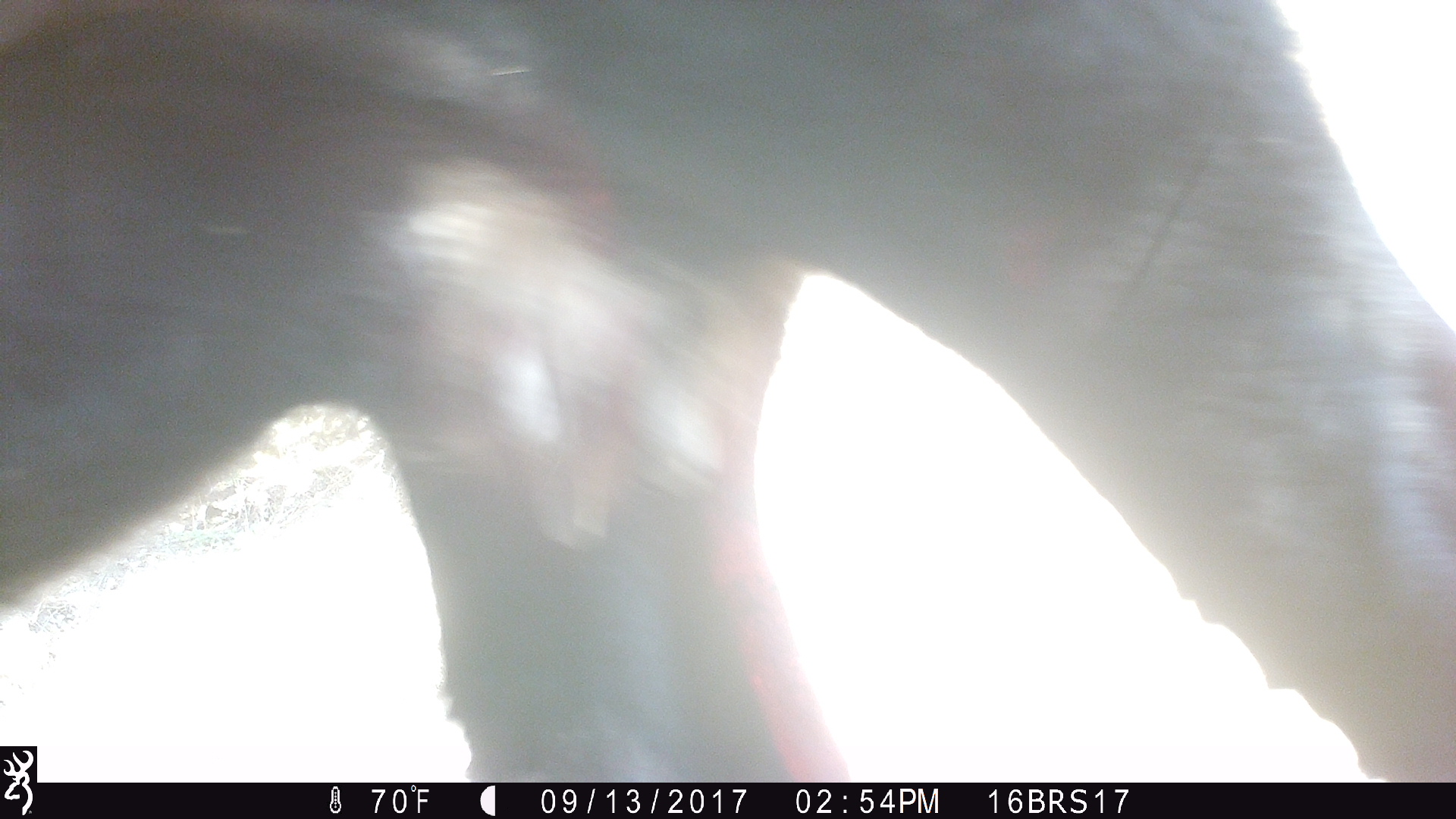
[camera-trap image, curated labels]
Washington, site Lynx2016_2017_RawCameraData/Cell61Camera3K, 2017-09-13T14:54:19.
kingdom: Animalia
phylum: Chordata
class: Mammalia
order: Artiodactyla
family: Bovidae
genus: Bos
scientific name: Bos taurus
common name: domestic cattle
Domestic cattle (Bos taurus). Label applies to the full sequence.